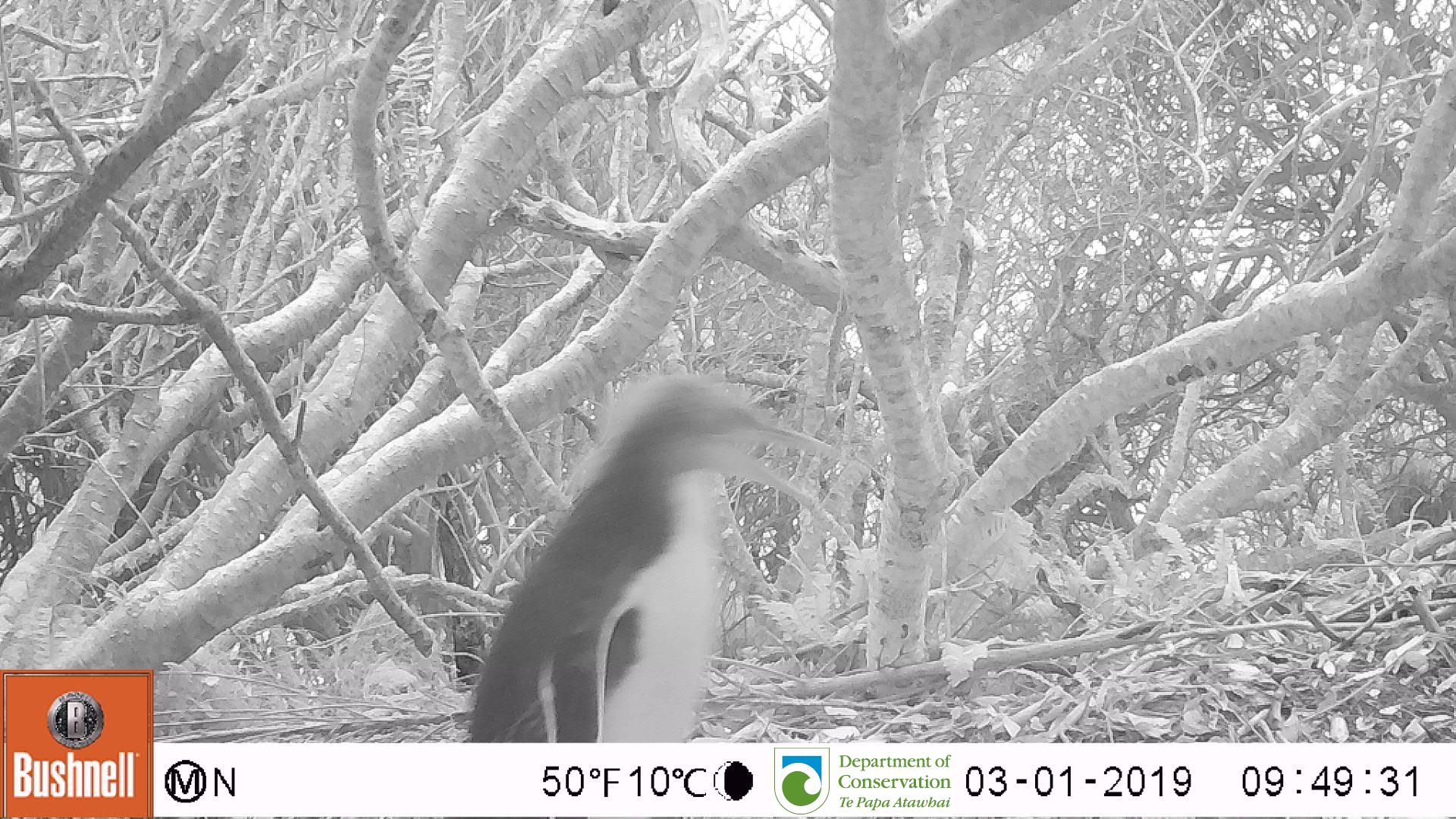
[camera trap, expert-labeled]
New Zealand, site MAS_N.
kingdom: Animalia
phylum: Chordata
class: Aves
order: Sphenisciformes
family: Spheniscidae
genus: Megadyptes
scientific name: Megadyptes antipodes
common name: yellow-eyed penguin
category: yellow eyed penguin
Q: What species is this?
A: Yellow eyed penguin (yellow-eyed penguin) (Megadyptes antipodes).